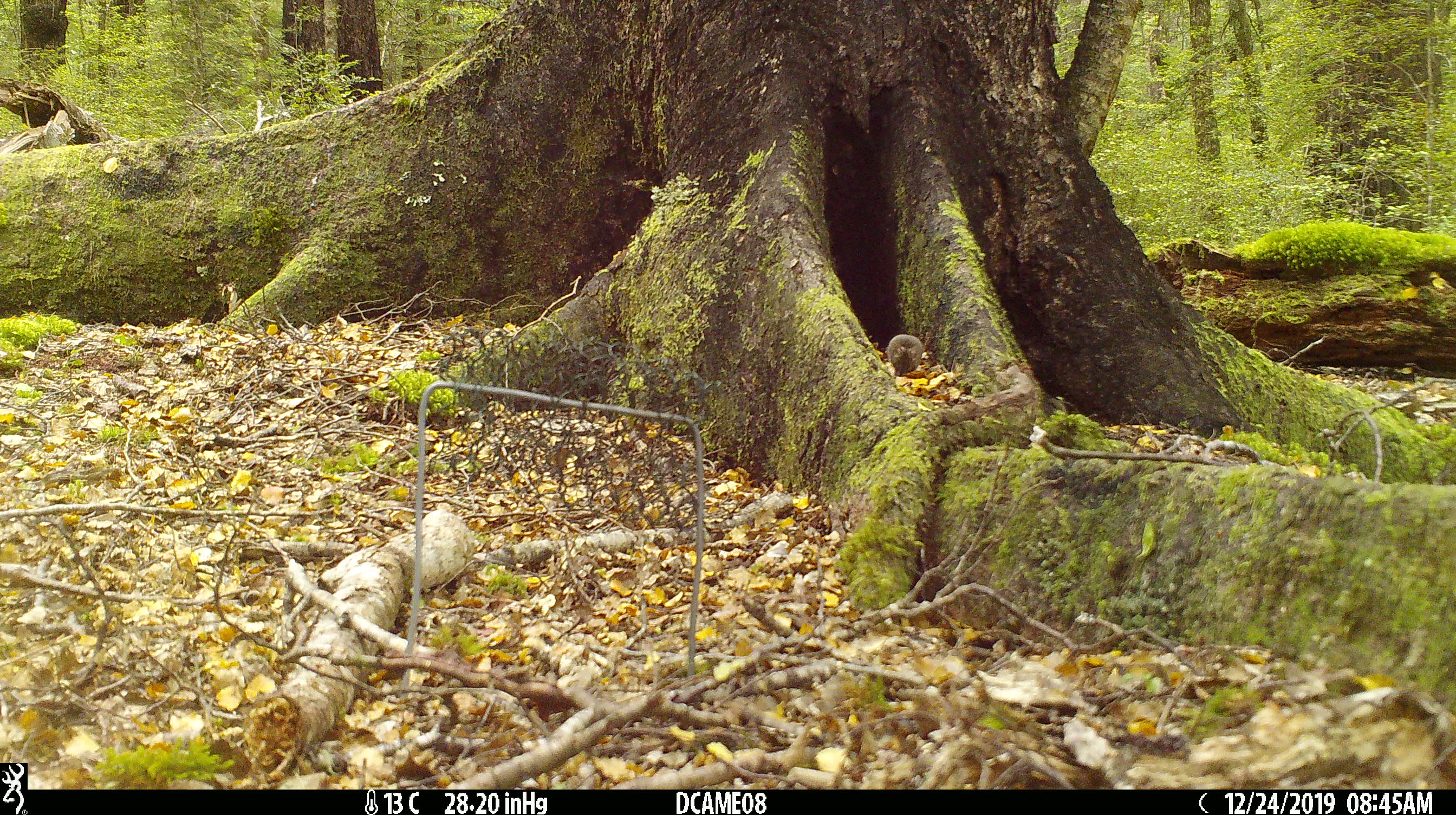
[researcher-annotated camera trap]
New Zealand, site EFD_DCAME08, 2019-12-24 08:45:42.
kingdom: Animalia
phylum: Chordata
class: Mammalia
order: Rodentia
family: Muridae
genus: Mus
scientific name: Mus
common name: mouse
Mouse (Mus).